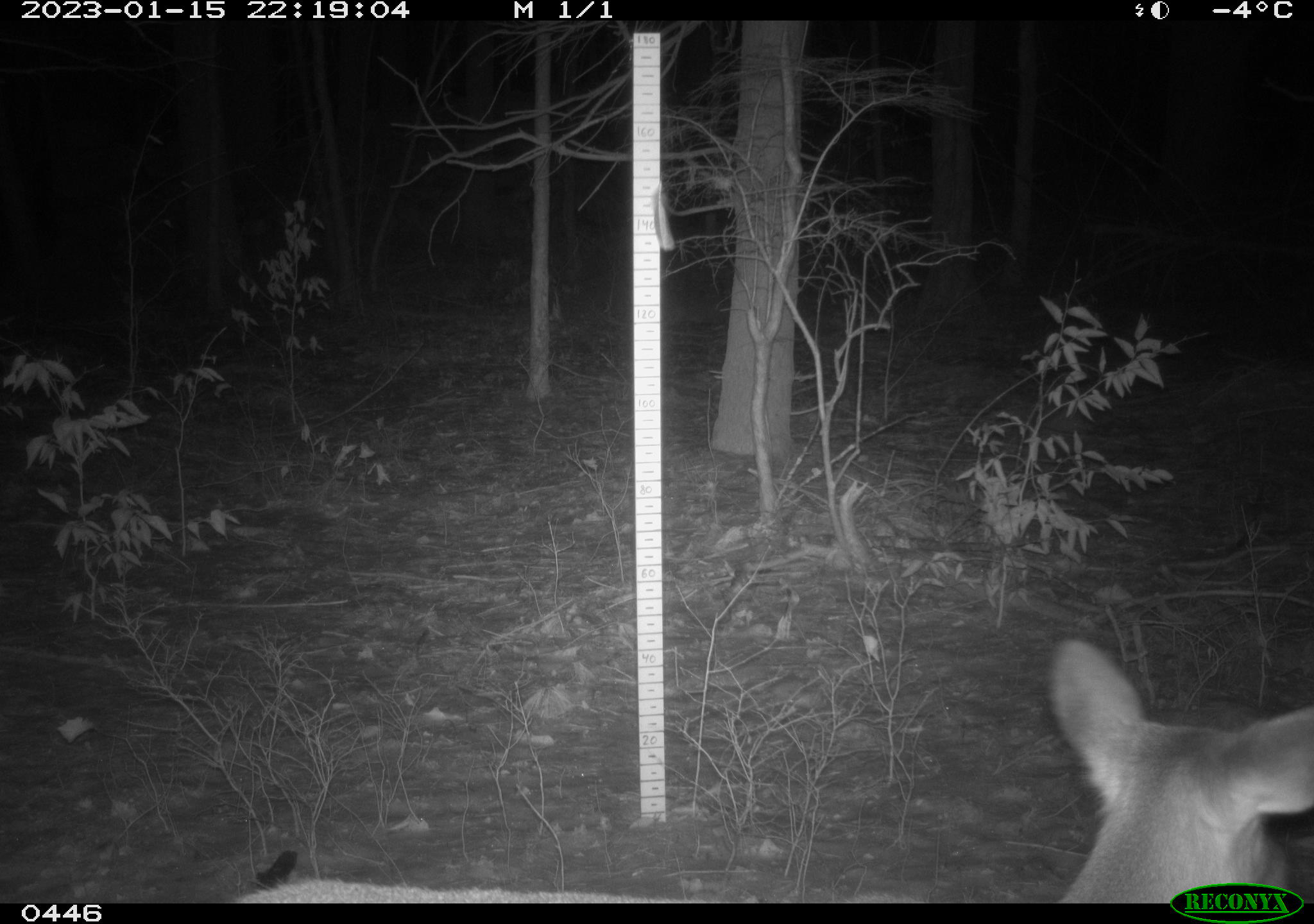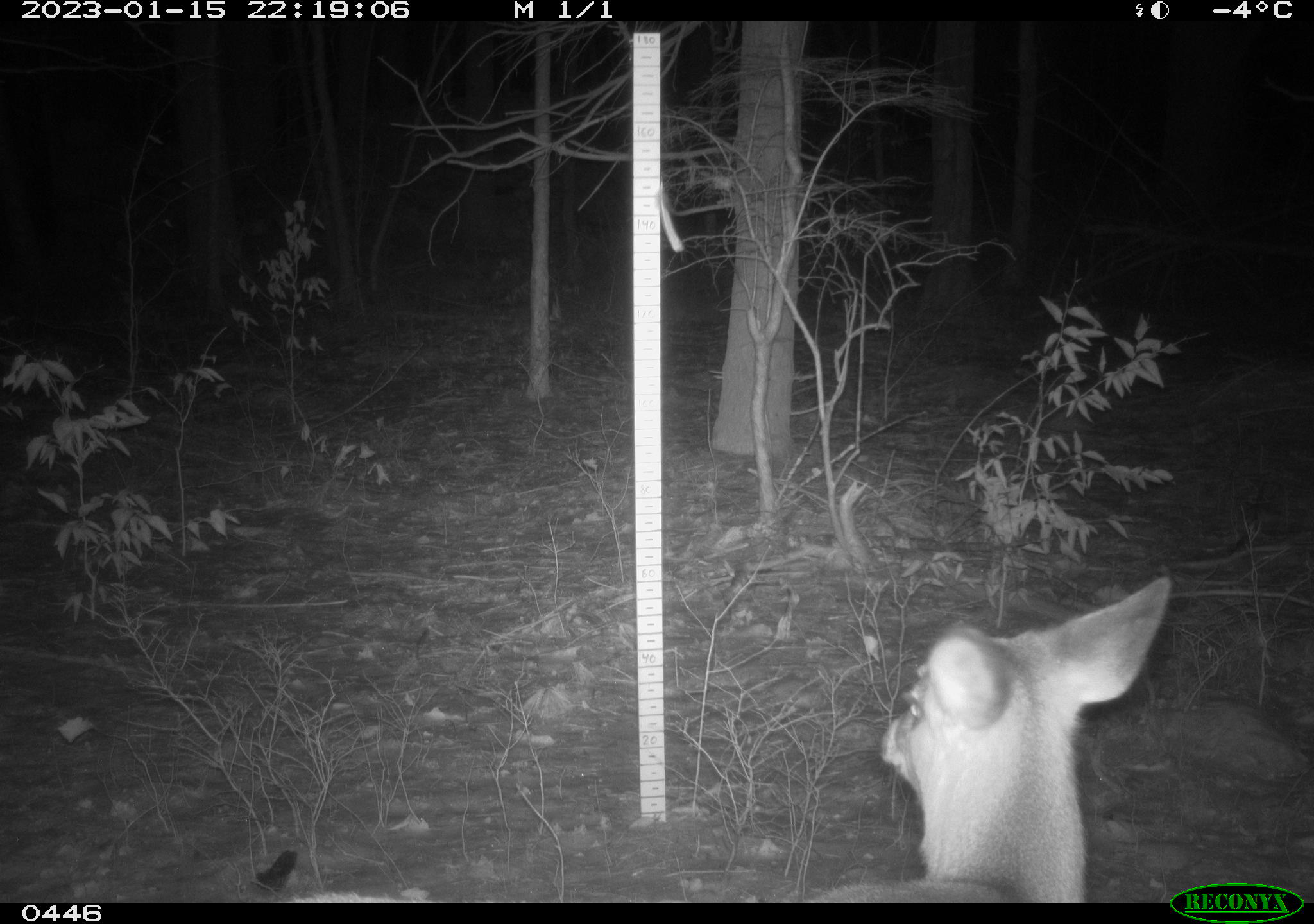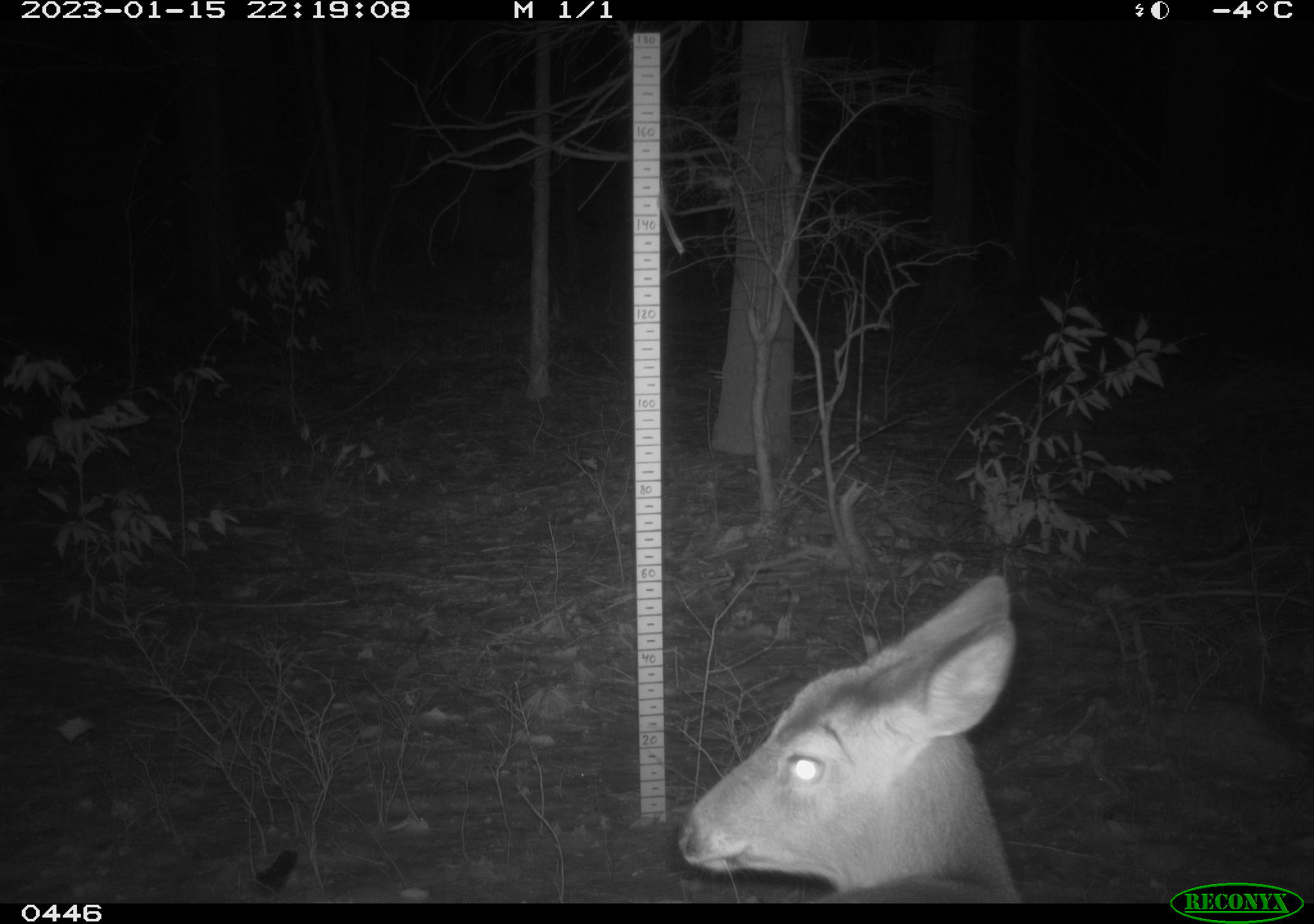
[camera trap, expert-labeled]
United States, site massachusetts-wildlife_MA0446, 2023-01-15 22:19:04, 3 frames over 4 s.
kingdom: Animalia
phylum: Chordata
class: Mammalia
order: Artiodactyla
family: Cervidae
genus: Odocoileus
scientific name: Odocoileus virginianus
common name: white-tailed deer